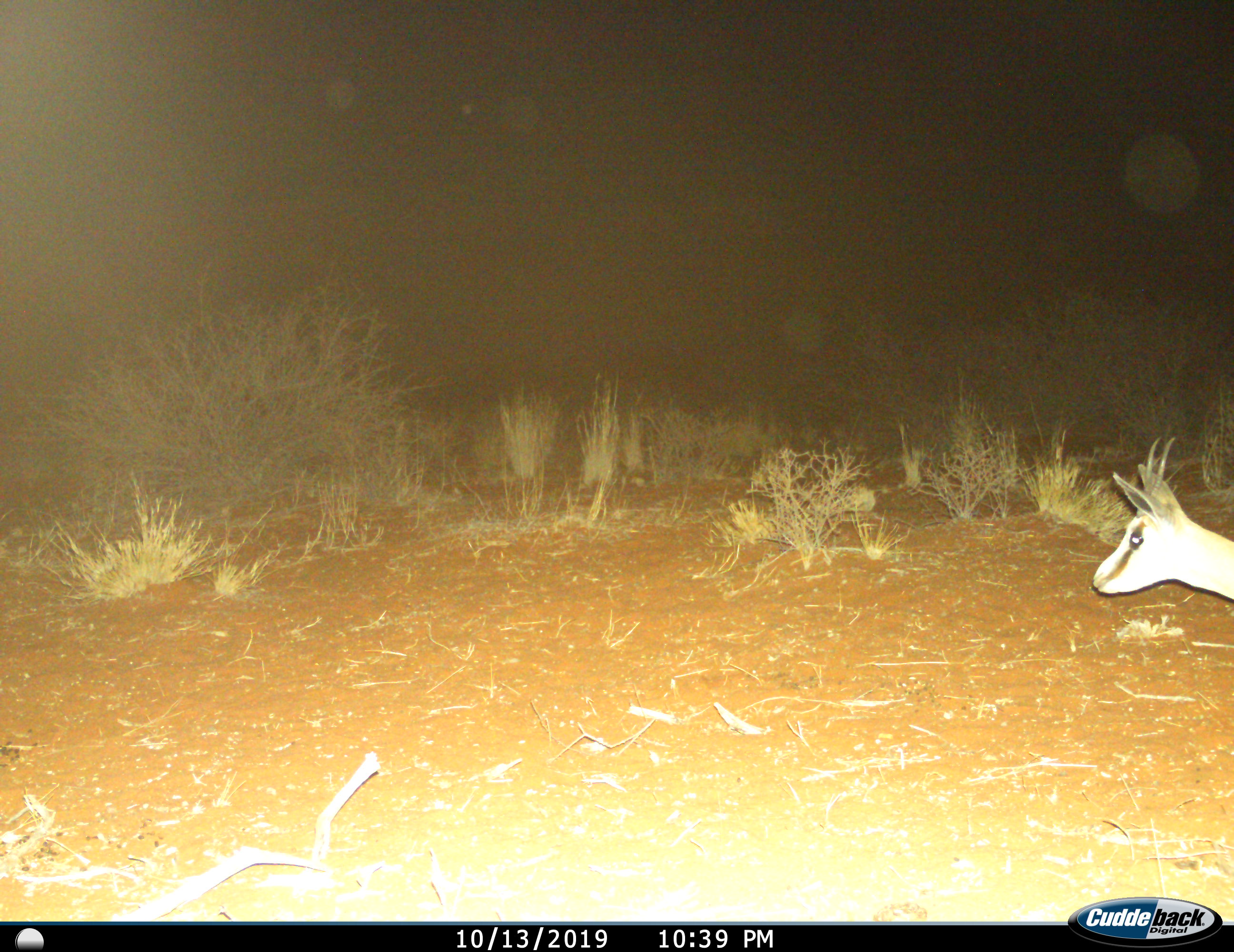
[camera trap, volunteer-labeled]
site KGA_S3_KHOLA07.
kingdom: Animalia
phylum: Chordata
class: Mammalia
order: Artiodactyla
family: Bovidae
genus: Antidorcas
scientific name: Antidorcas marsupialis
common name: springbok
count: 1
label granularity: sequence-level